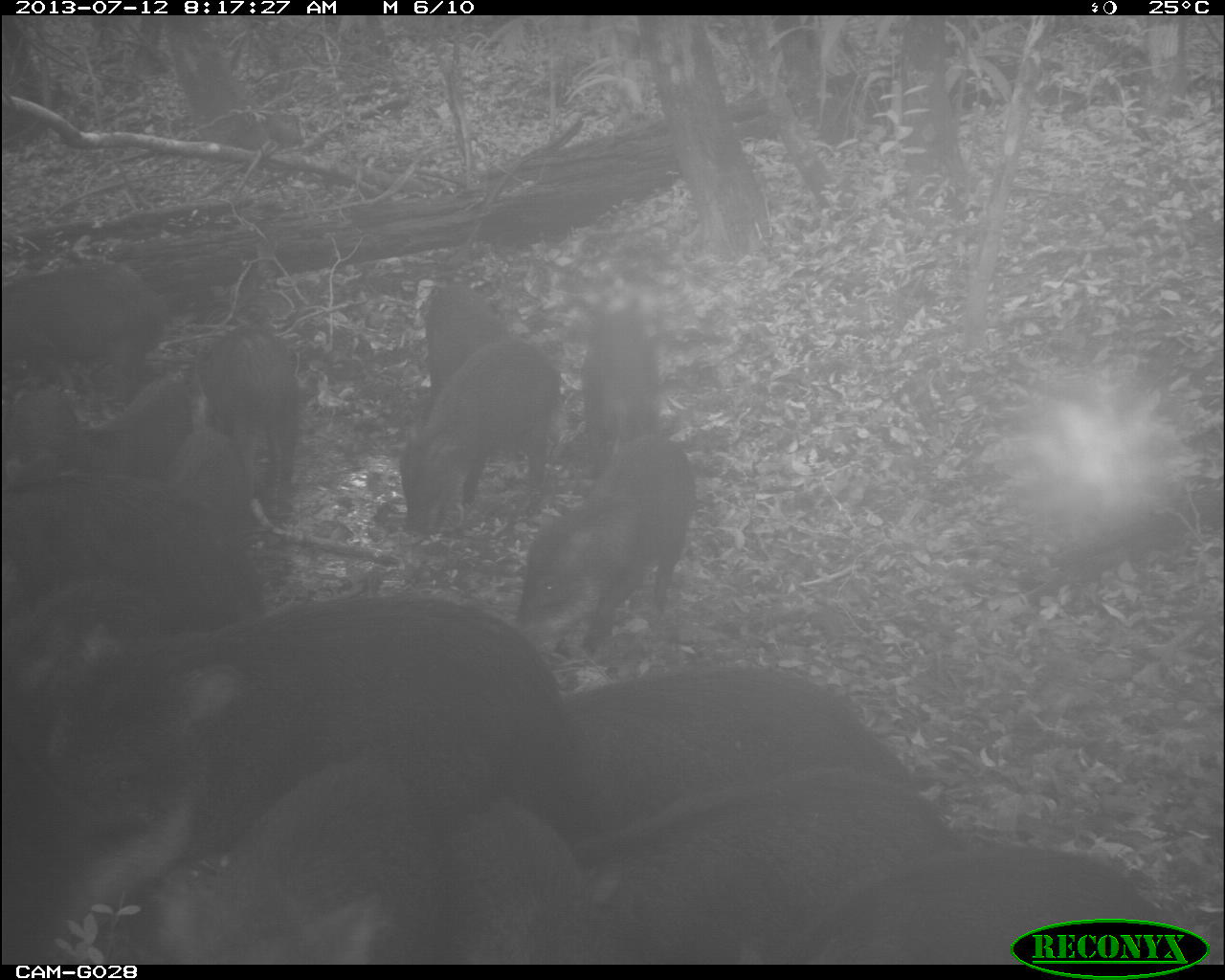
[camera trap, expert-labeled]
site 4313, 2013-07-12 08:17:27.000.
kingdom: Animalia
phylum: Chordata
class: Mammalia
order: Artiodactyla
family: Tayassuidae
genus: Tayassu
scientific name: Tayassu pecari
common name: white-lipped peccary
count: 25